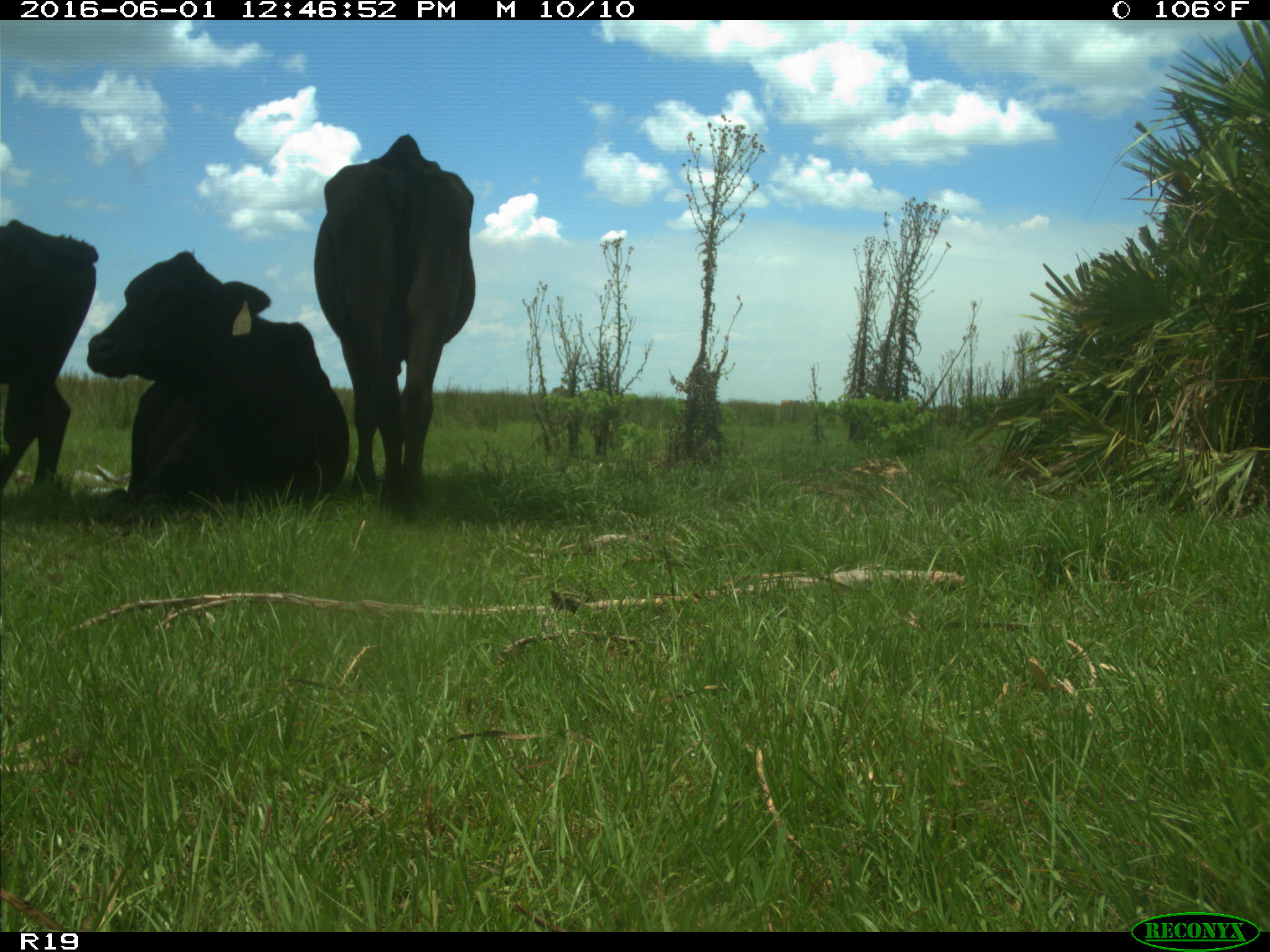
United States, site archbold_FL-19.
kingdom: Animalia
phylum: Chordata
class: Mammalia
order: Artiodactyla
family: Bovidae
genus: Bos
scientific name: Bos taurus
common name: domestic cow